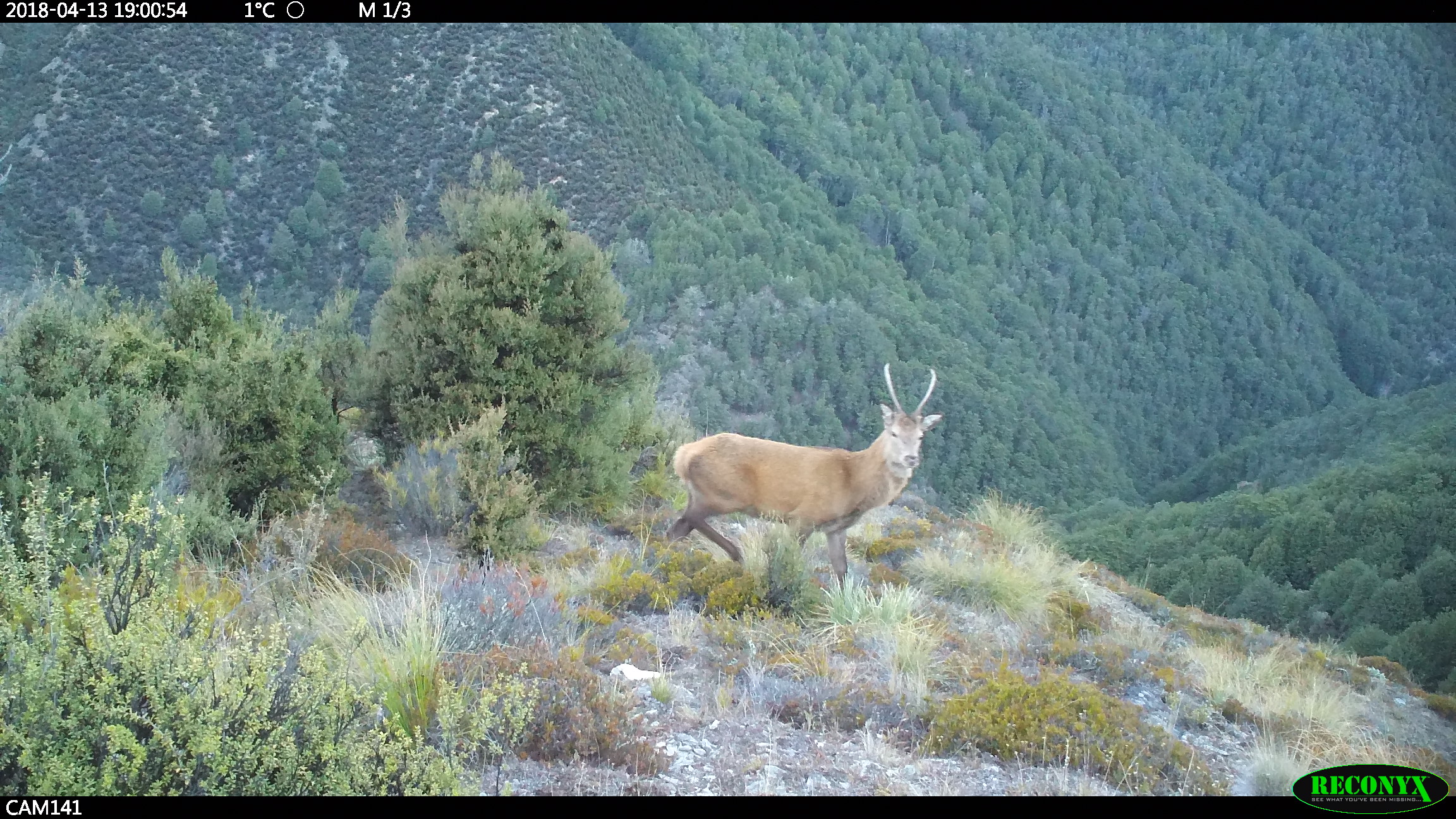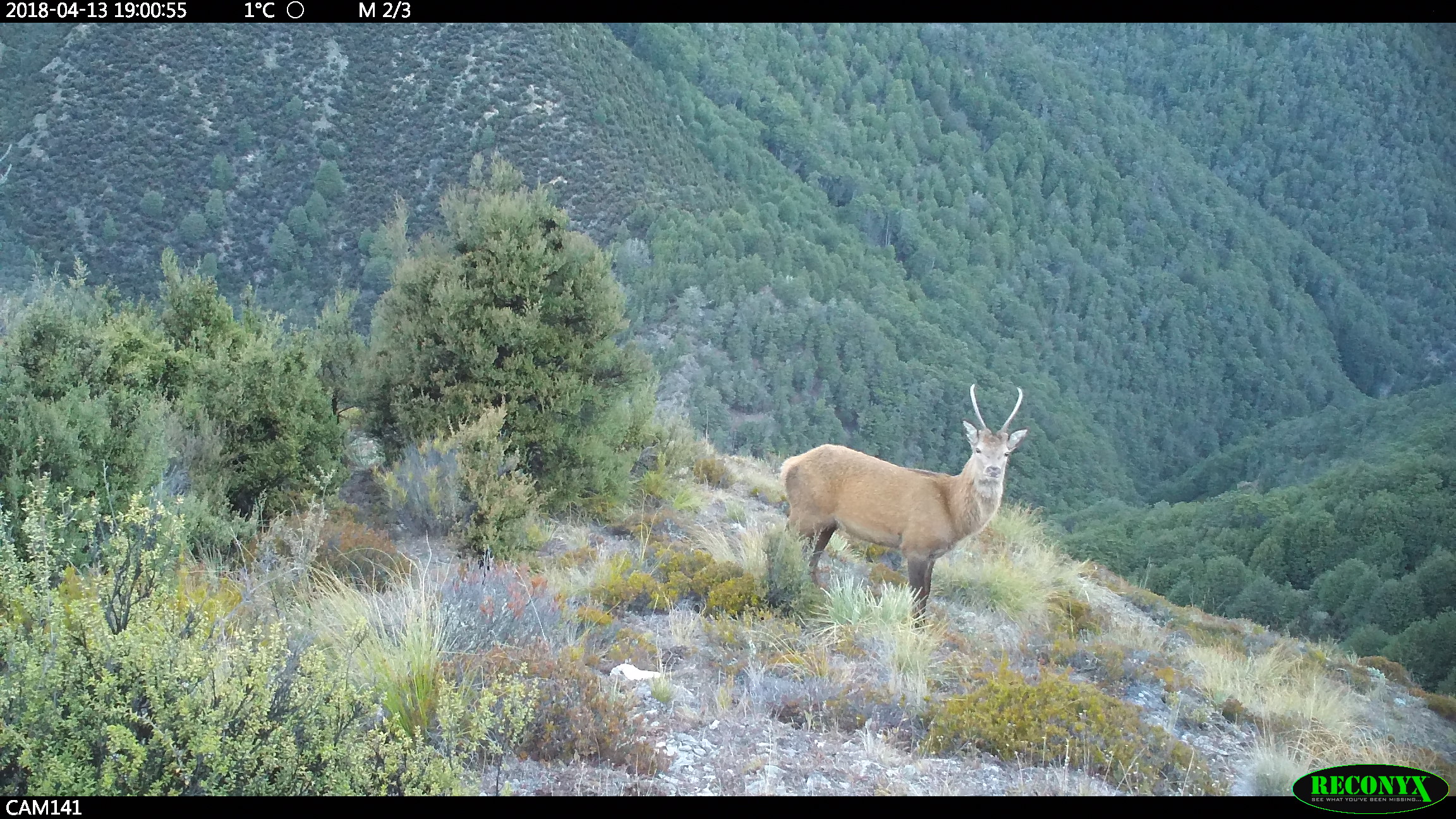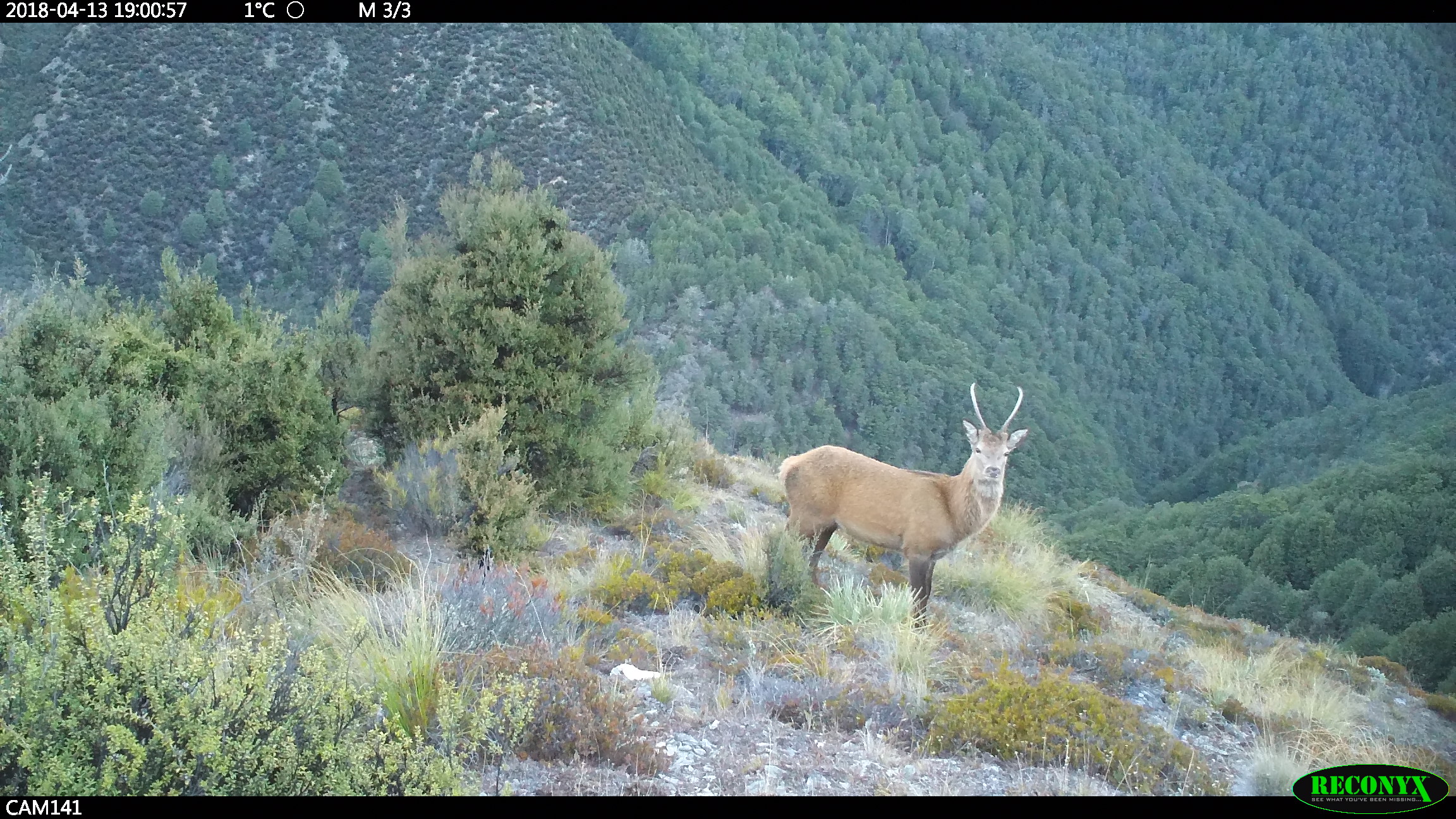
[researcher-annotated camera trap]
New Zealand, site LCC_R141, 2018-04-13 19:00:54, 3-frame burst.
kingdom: Animalia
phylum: Chordata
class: Mammalia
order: Artiodactyla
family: Cervidae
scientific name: Cervidae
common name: deer